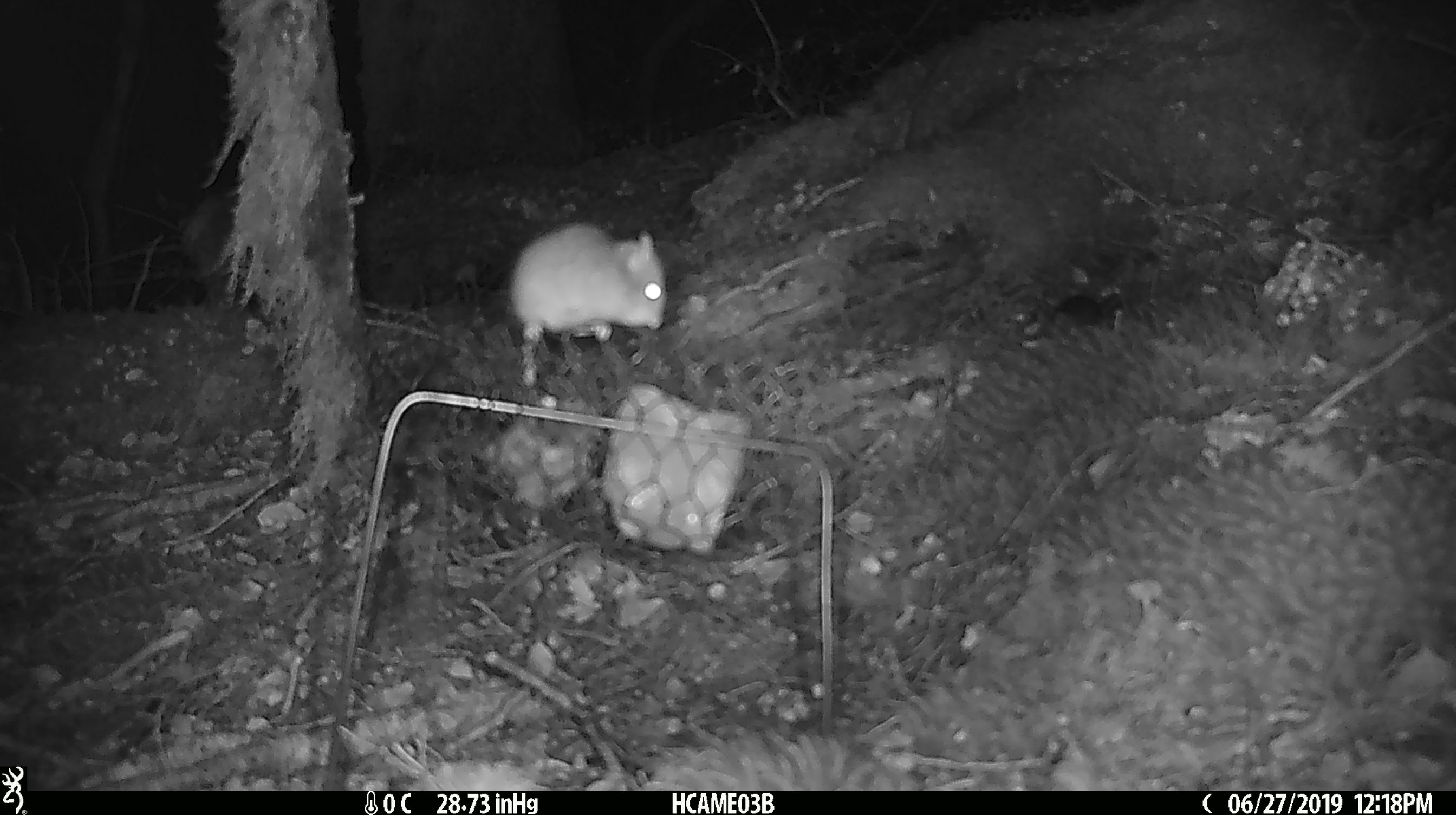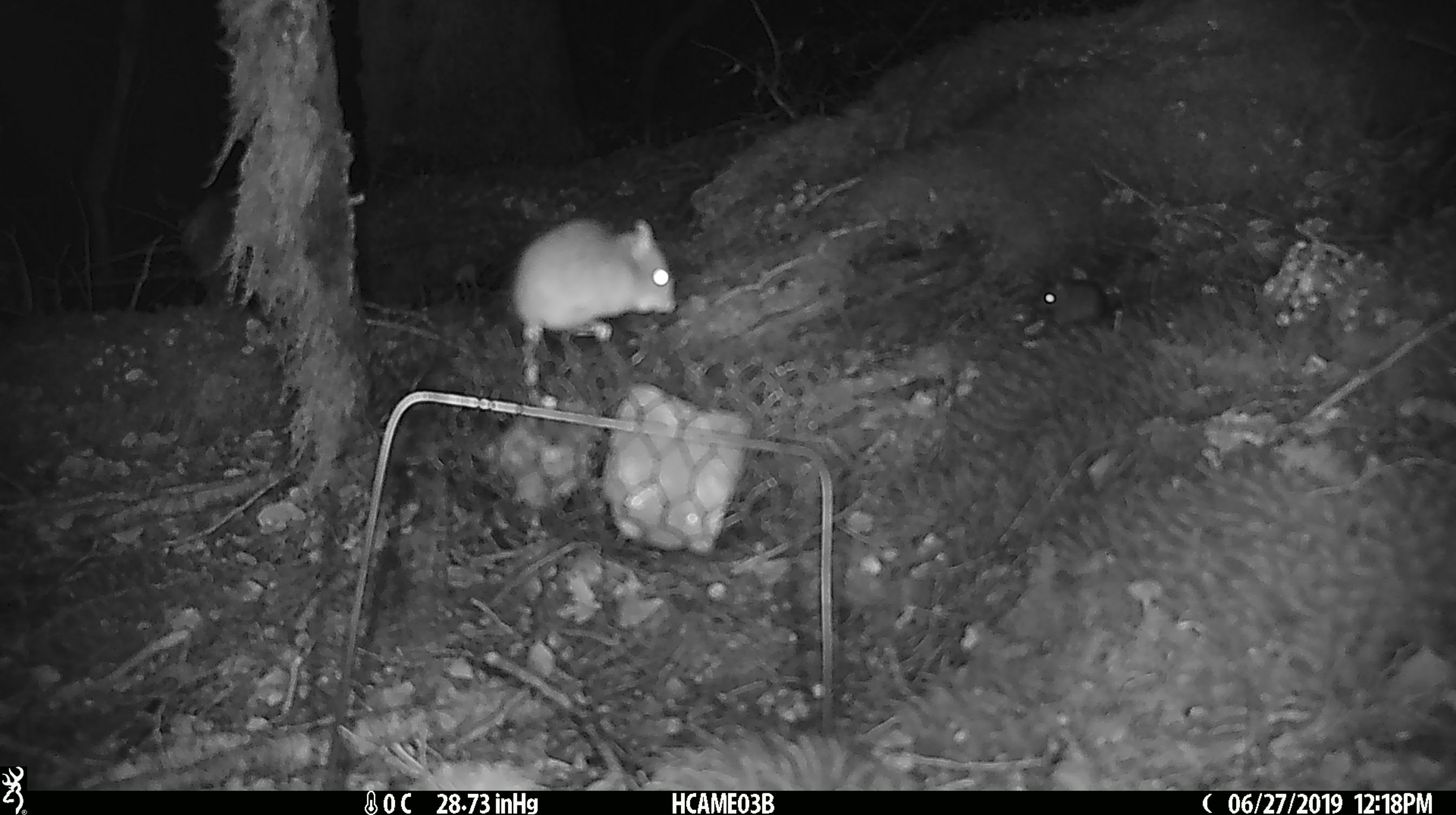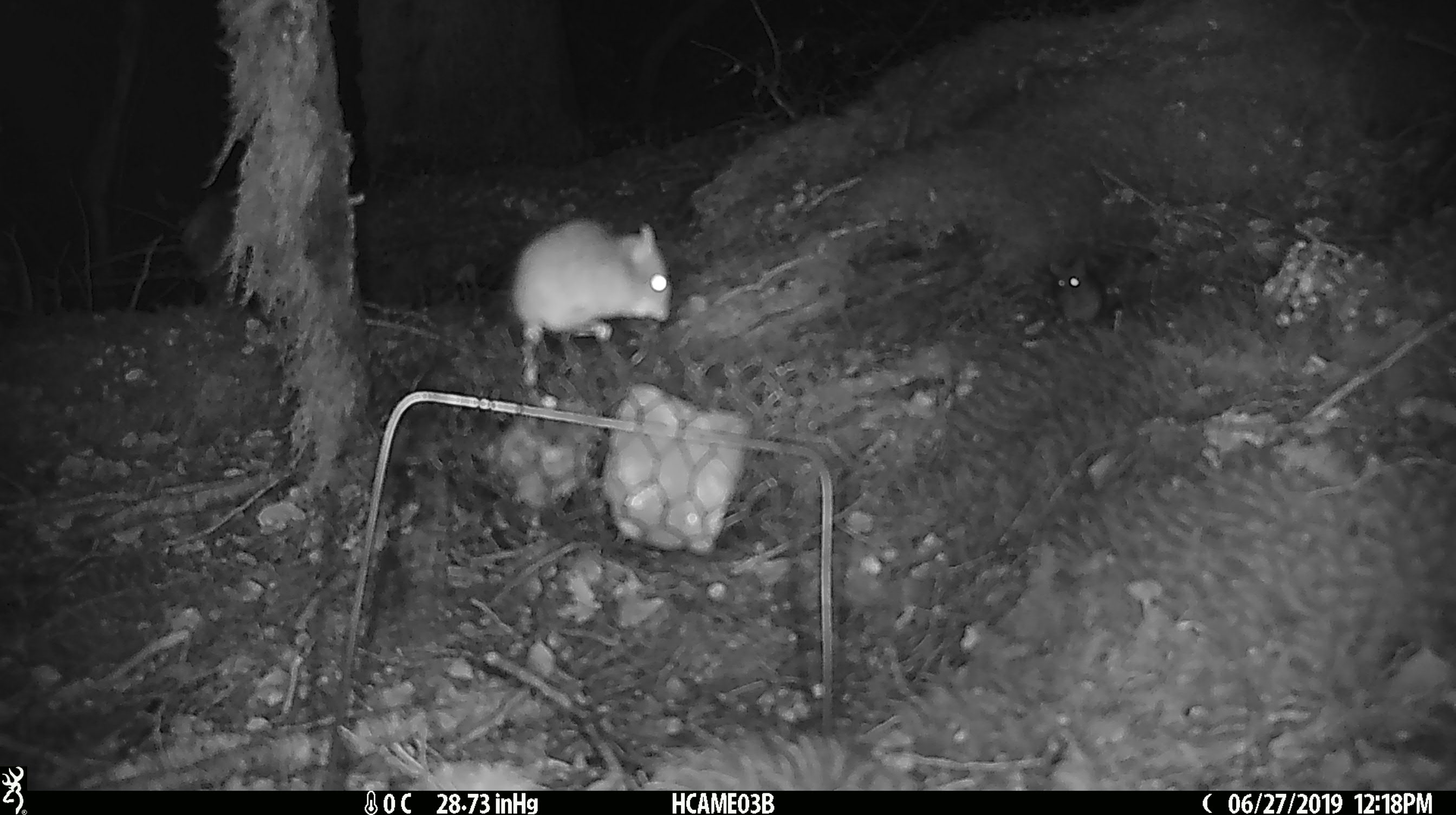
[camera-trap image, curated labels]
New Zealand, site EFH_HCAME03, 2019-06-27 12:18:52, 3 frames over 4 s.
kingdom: Animalia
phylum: Chordata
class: Mammalia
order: Rodentia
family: Muridae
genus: Mus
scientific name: Mus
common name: mouse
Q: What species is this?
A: Mouse (Mus).